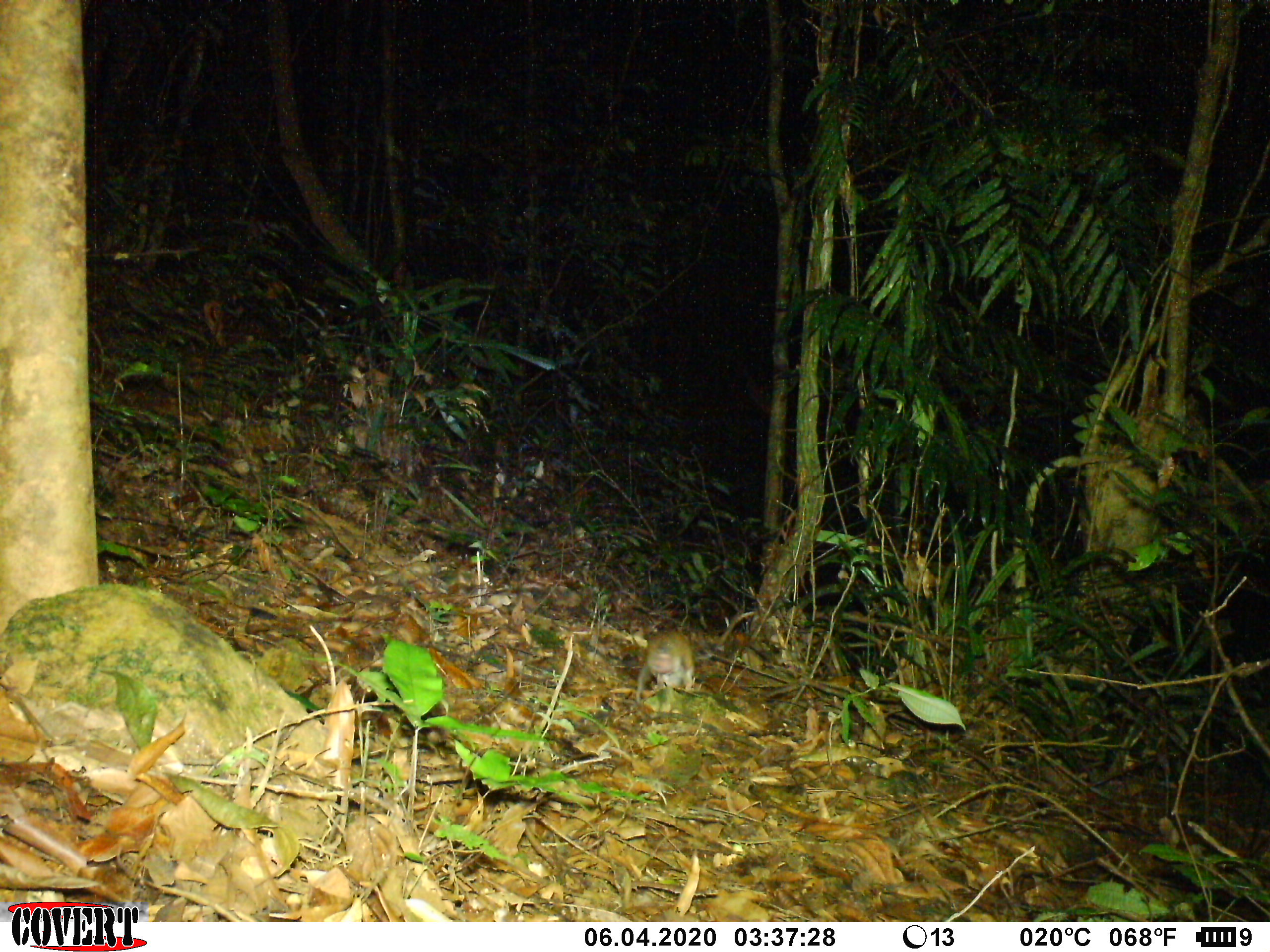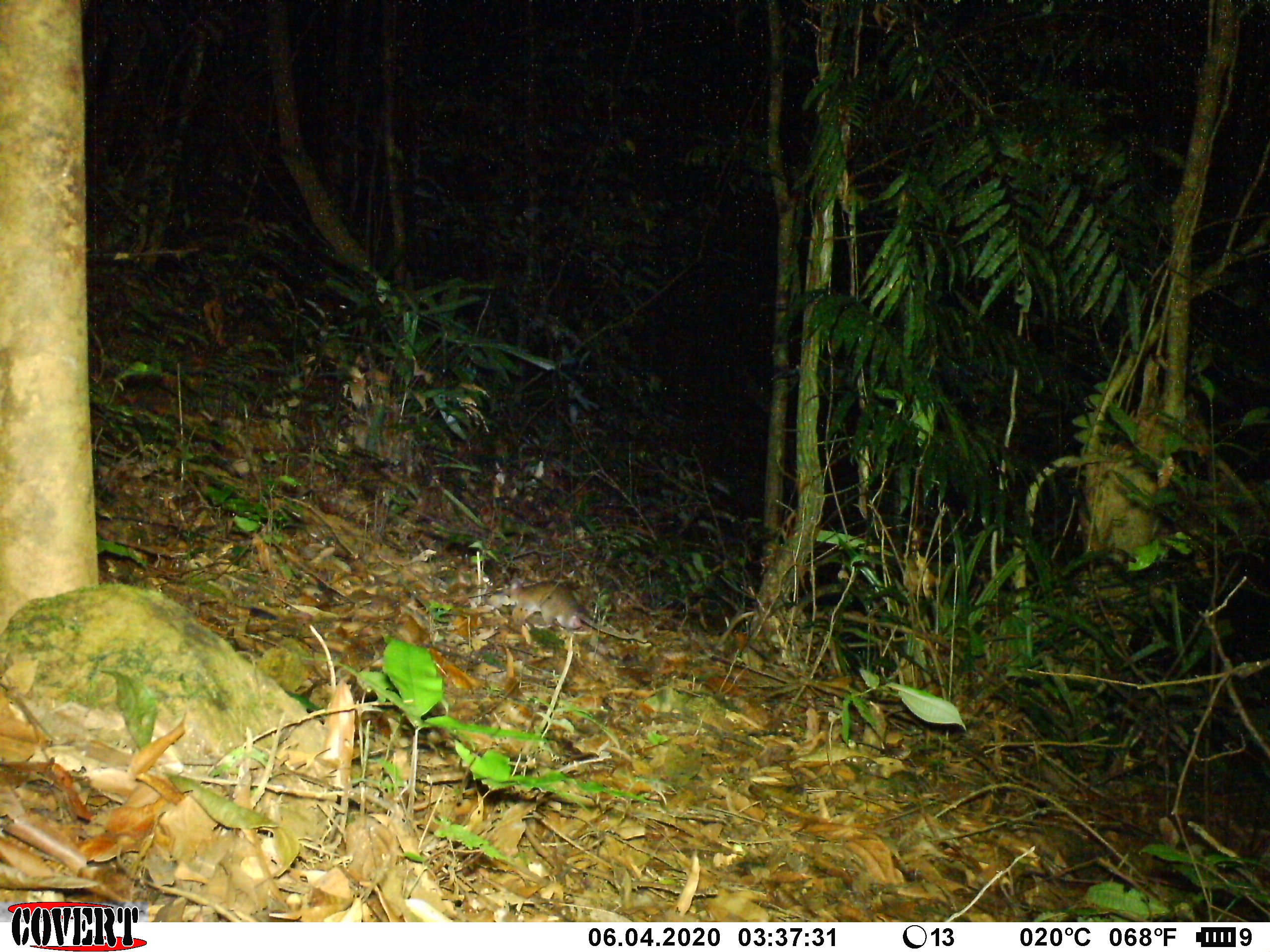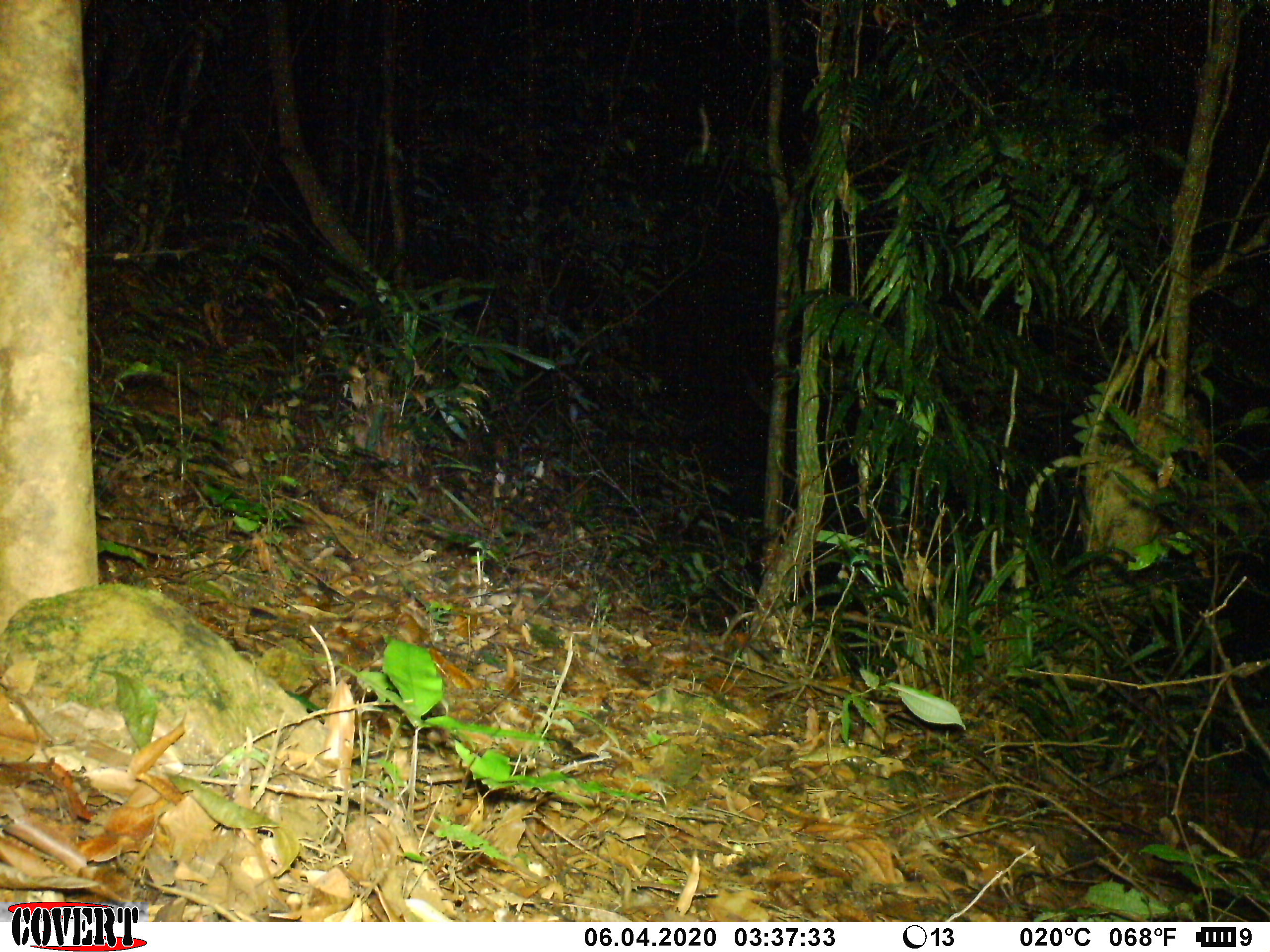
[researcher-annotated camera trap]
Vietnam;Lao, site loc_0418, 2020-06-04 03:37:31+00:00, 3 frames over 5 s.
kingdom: Animalia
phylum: Chordata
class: Mammalia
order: Rodentia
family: Muridae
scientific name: Muridae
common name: old-world mice and rats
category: unidentified murid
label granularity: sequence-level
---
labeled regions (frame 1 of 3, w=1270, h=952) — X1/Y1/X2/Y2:
unidentified murid: 636/628/697/705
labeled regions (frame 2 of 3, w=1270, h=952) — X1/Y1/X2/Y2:
unidentified murid: 500/573/646/642